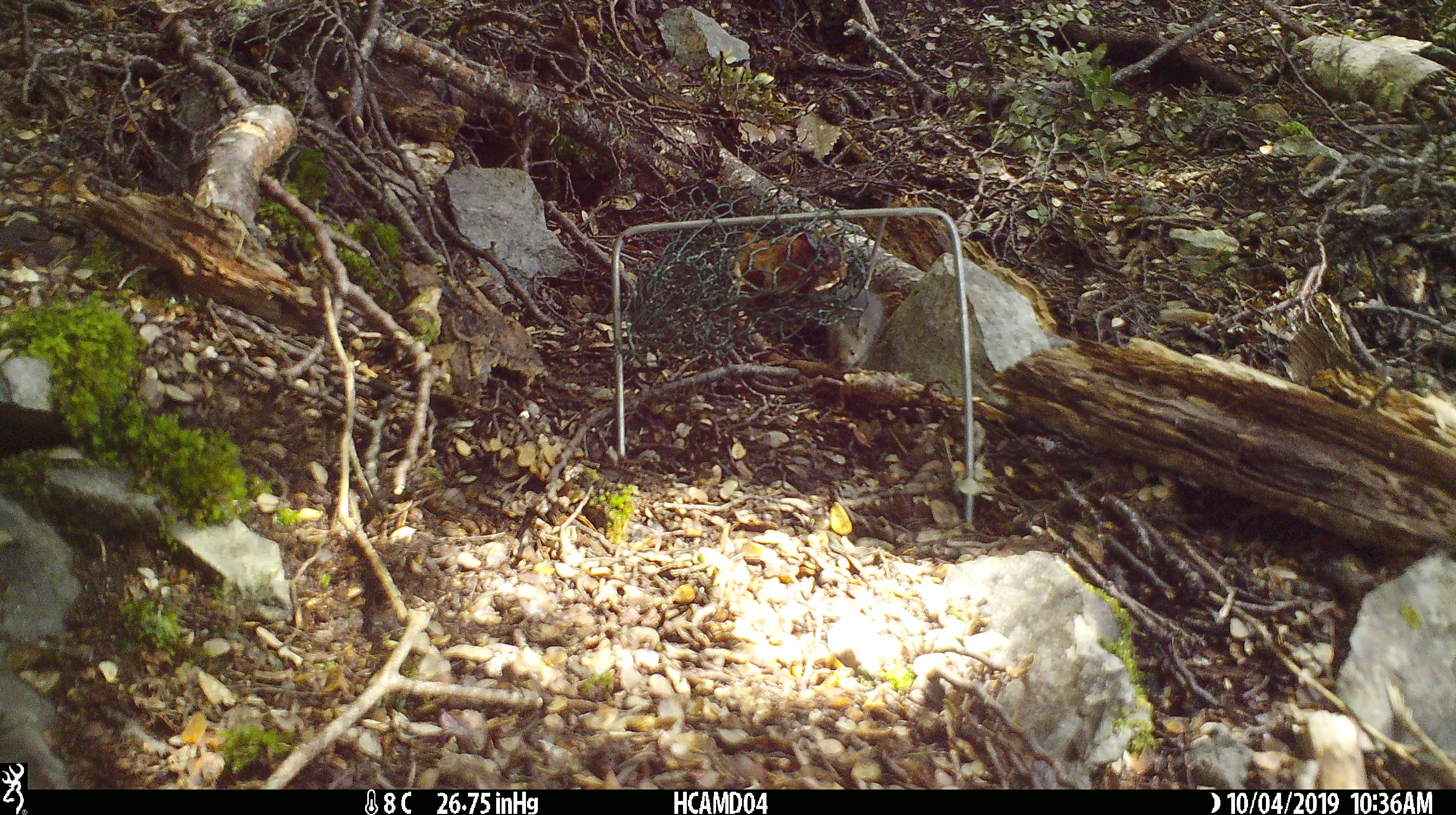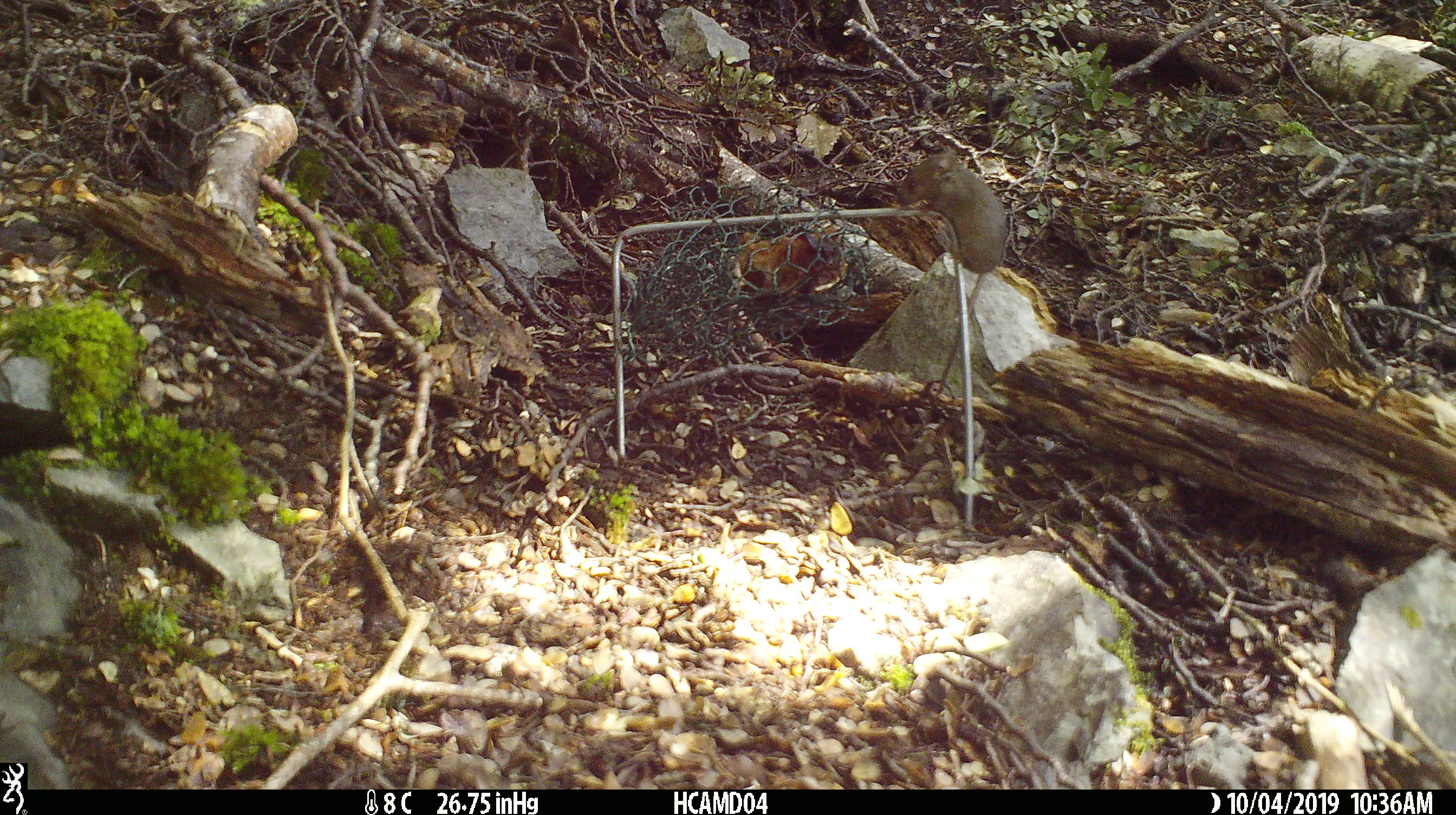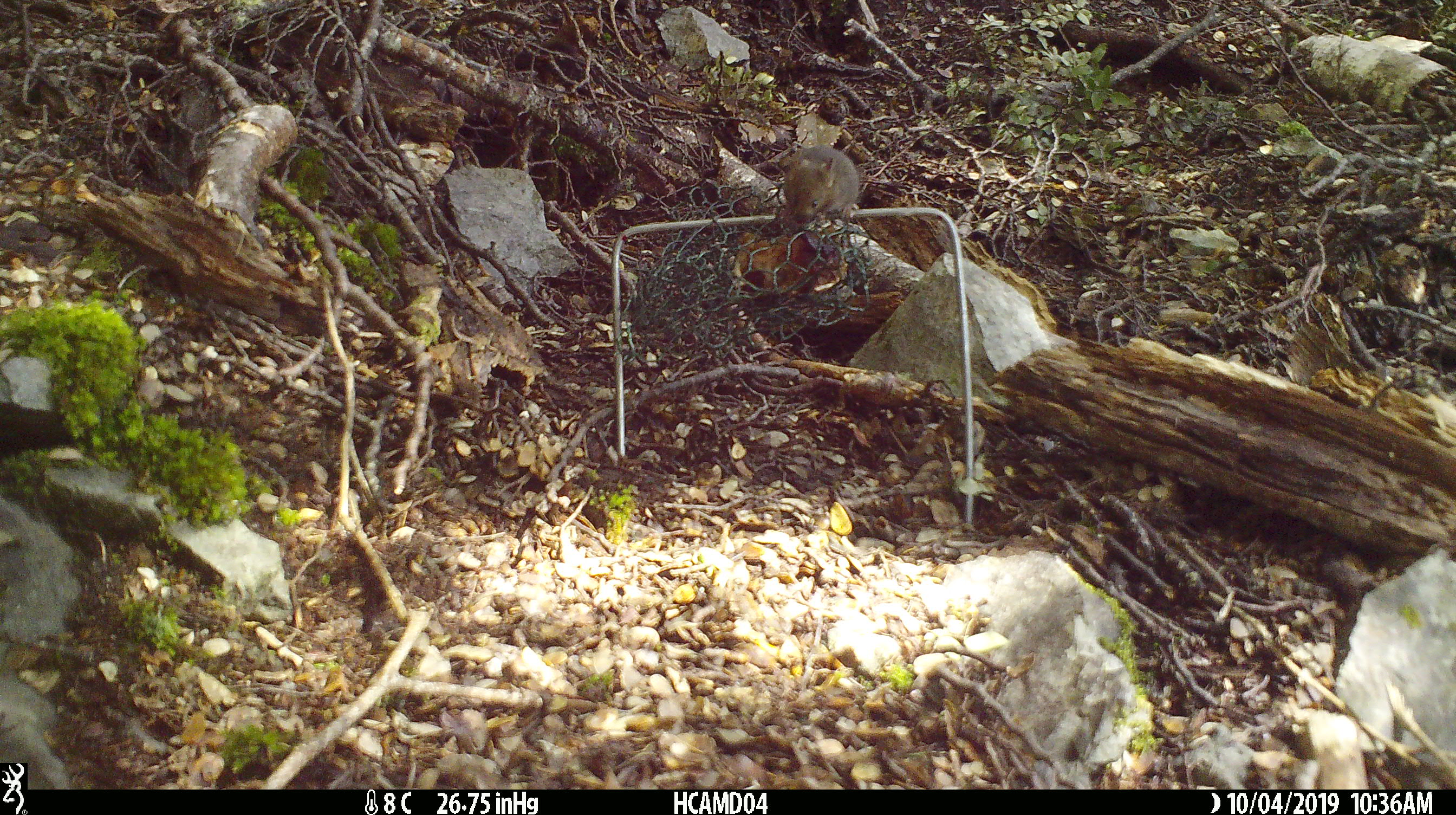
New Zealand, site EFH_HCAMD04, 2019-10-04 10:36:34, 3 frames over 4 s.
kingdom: Animalia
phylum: Chordata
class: Mammalia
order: Rodentia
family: Muridae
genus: Mus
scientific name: Mus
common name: mouse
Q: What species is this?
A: Mouse (Mus).